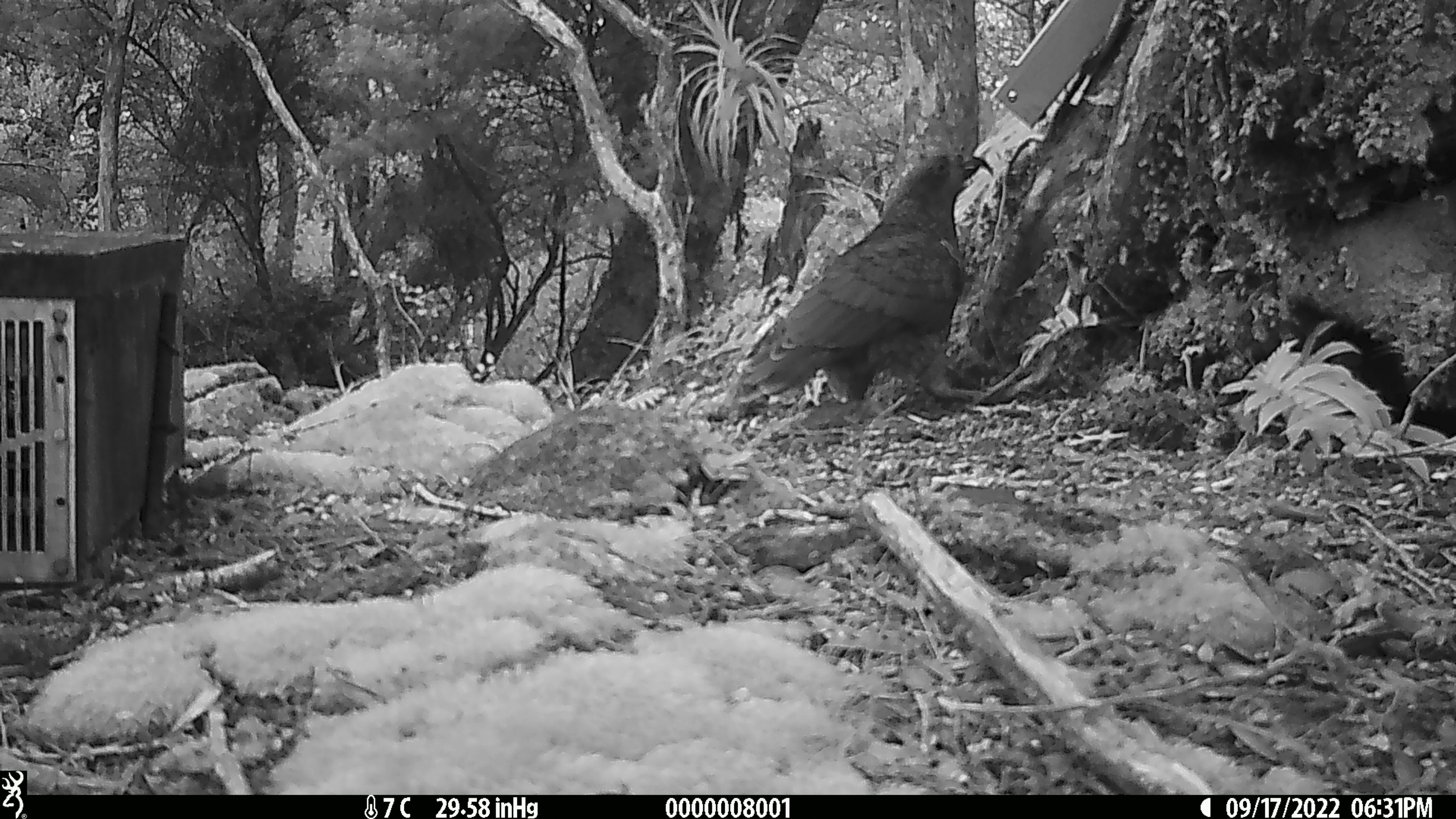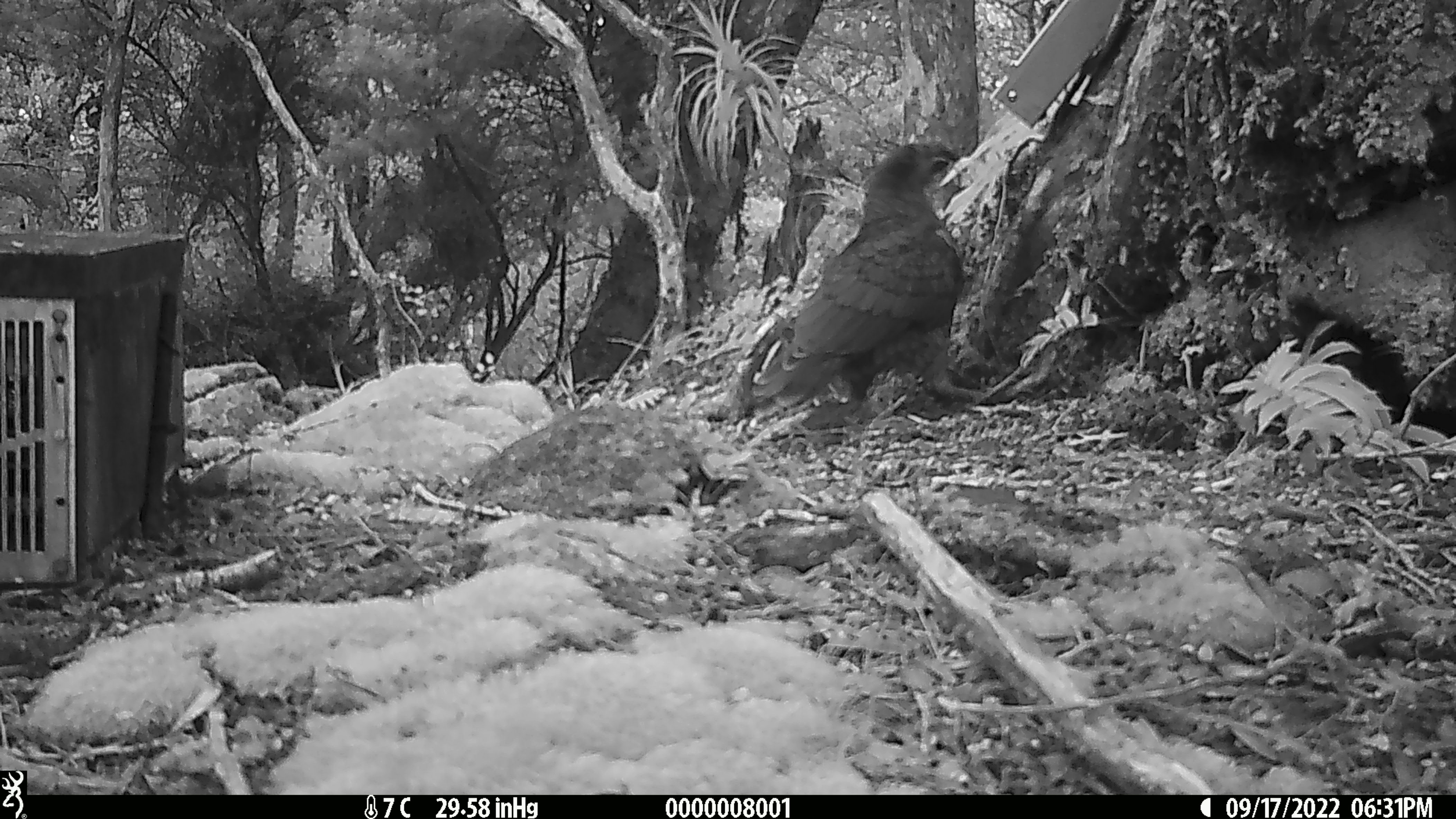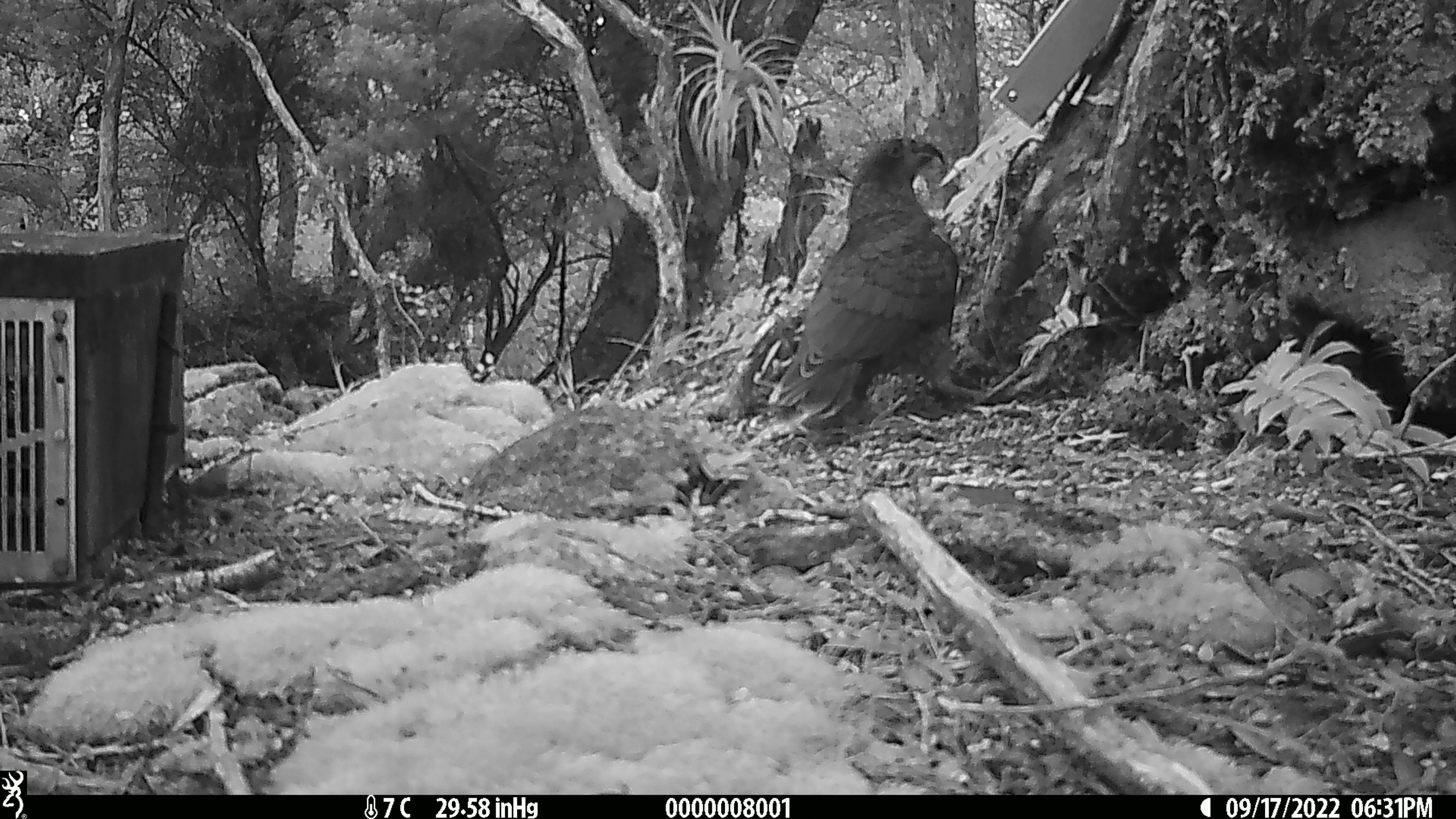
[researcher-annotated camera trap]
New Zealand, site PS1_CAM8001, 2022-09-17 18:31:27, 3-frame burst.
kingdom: Animalia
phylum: Chordata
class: Aves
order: Psittaciformes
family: Strigopidae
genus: Nestor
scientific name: Nestor notabilis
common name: kea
Kea (Nestor notabilis).